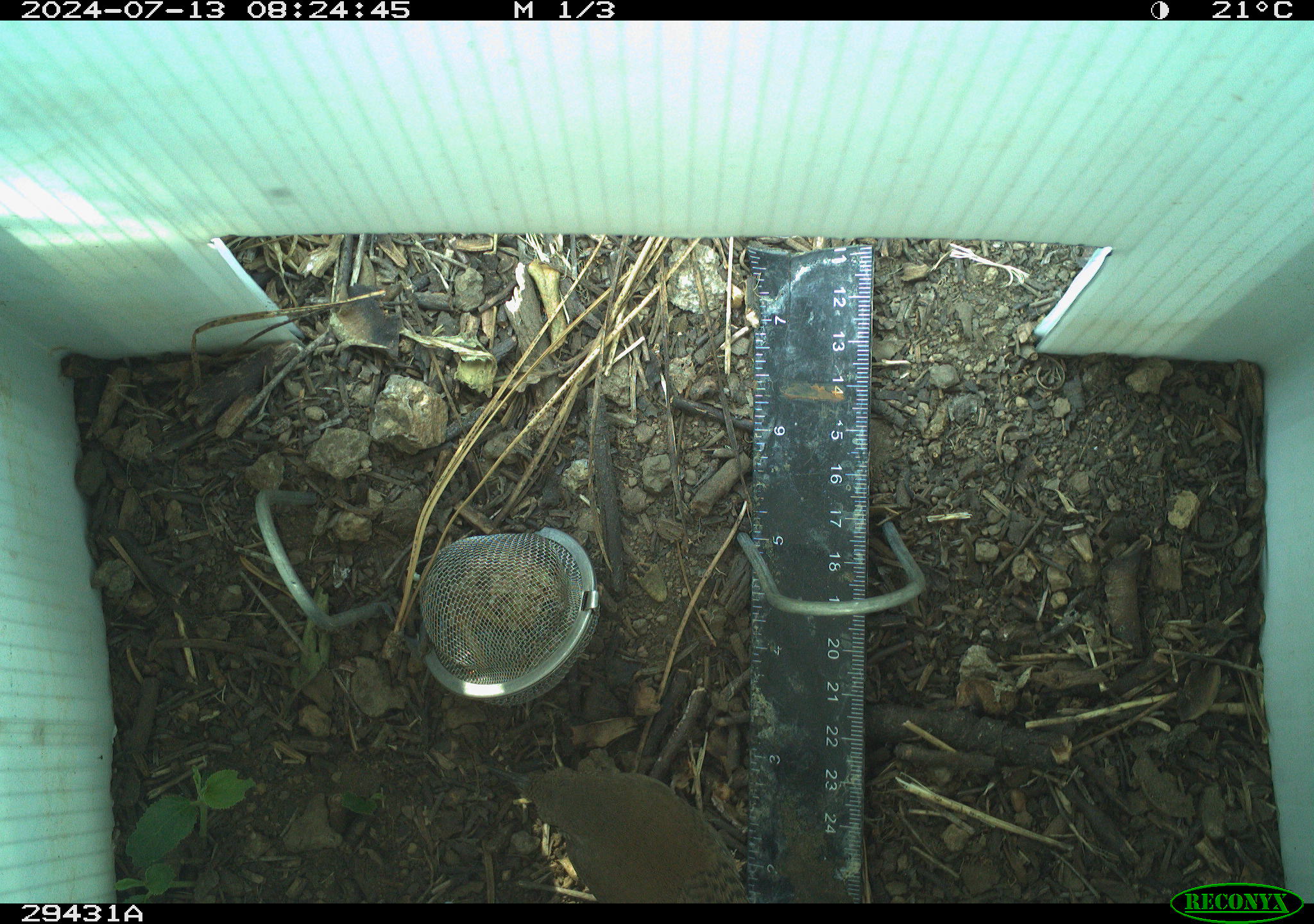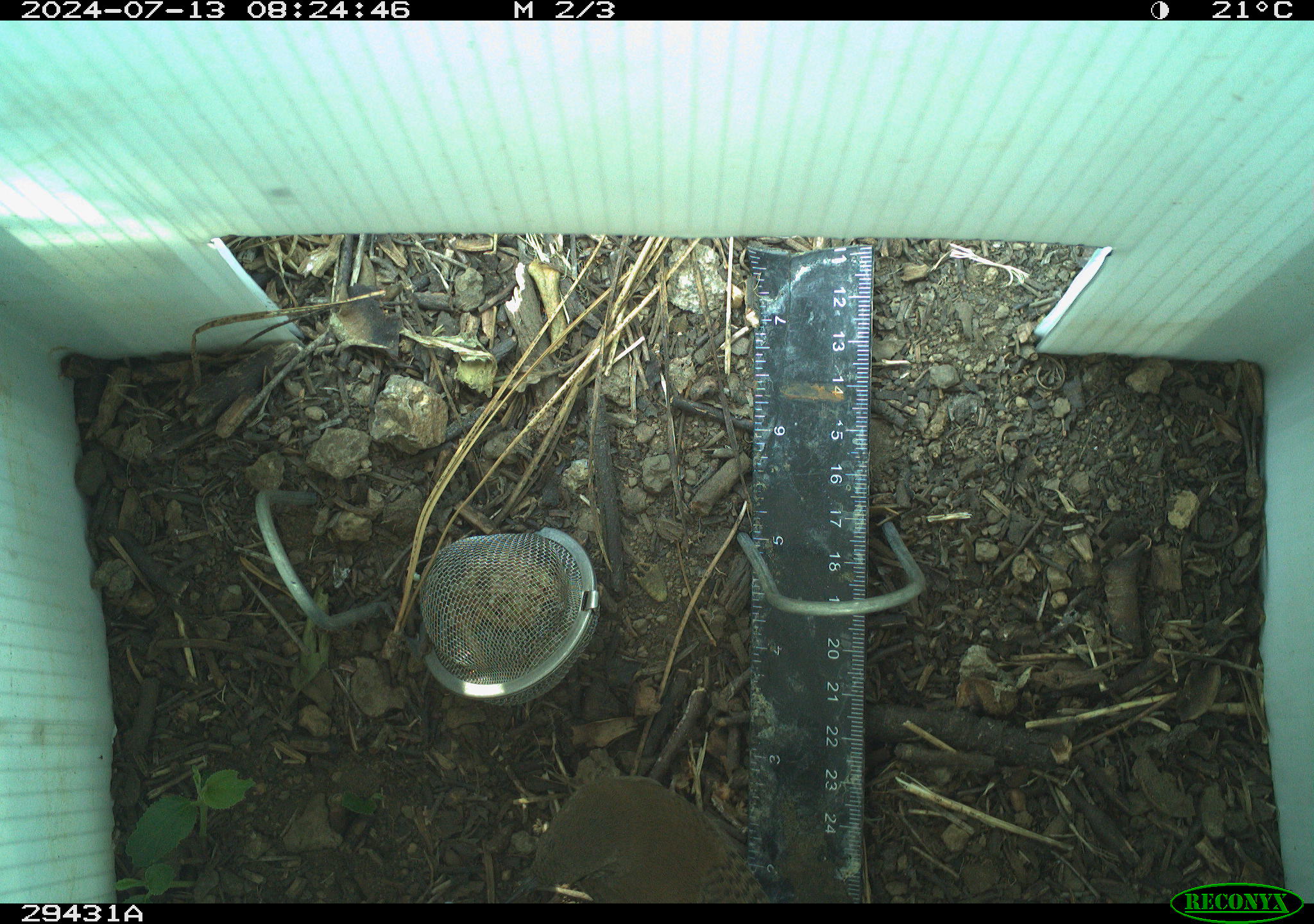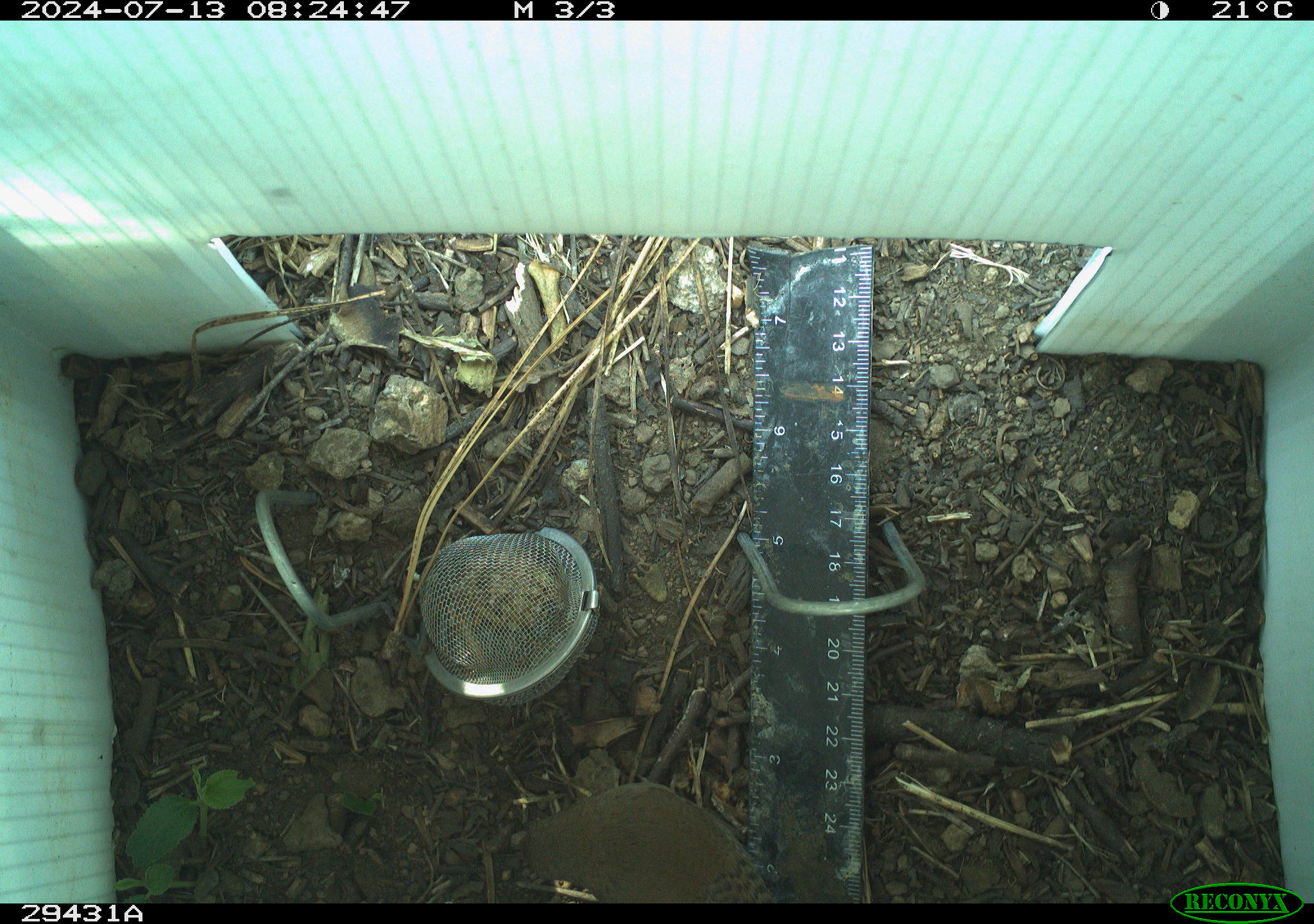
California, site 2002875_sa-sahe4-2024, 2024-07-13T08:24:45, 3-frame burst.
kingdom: Animalia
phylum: Chordata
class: Aves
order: Passeriformes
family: Troglodytidae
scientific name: Troglodytidae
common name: wren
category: troglodytidae family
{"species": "troglodytidae family (wren) (Troglodytidae)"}